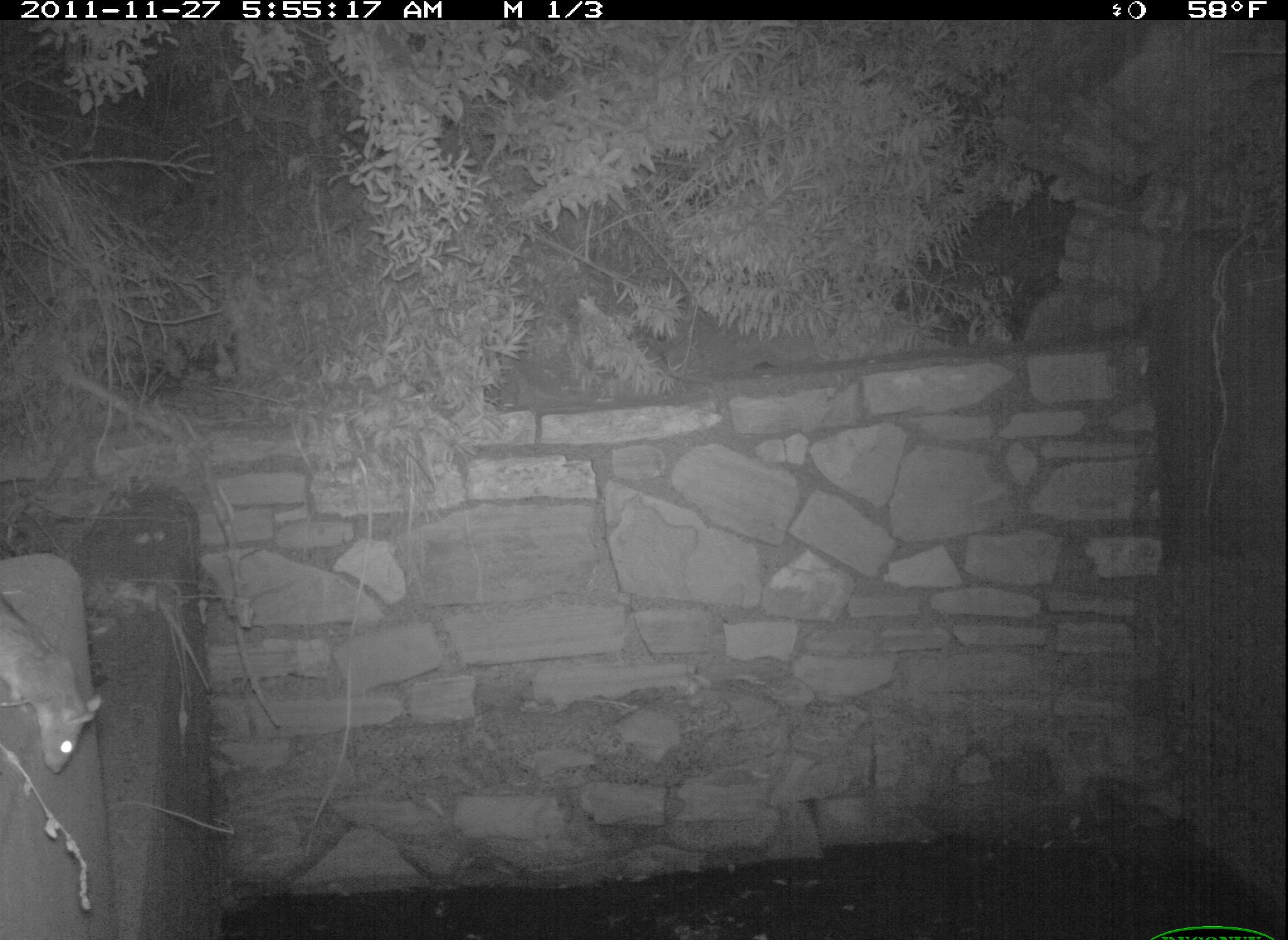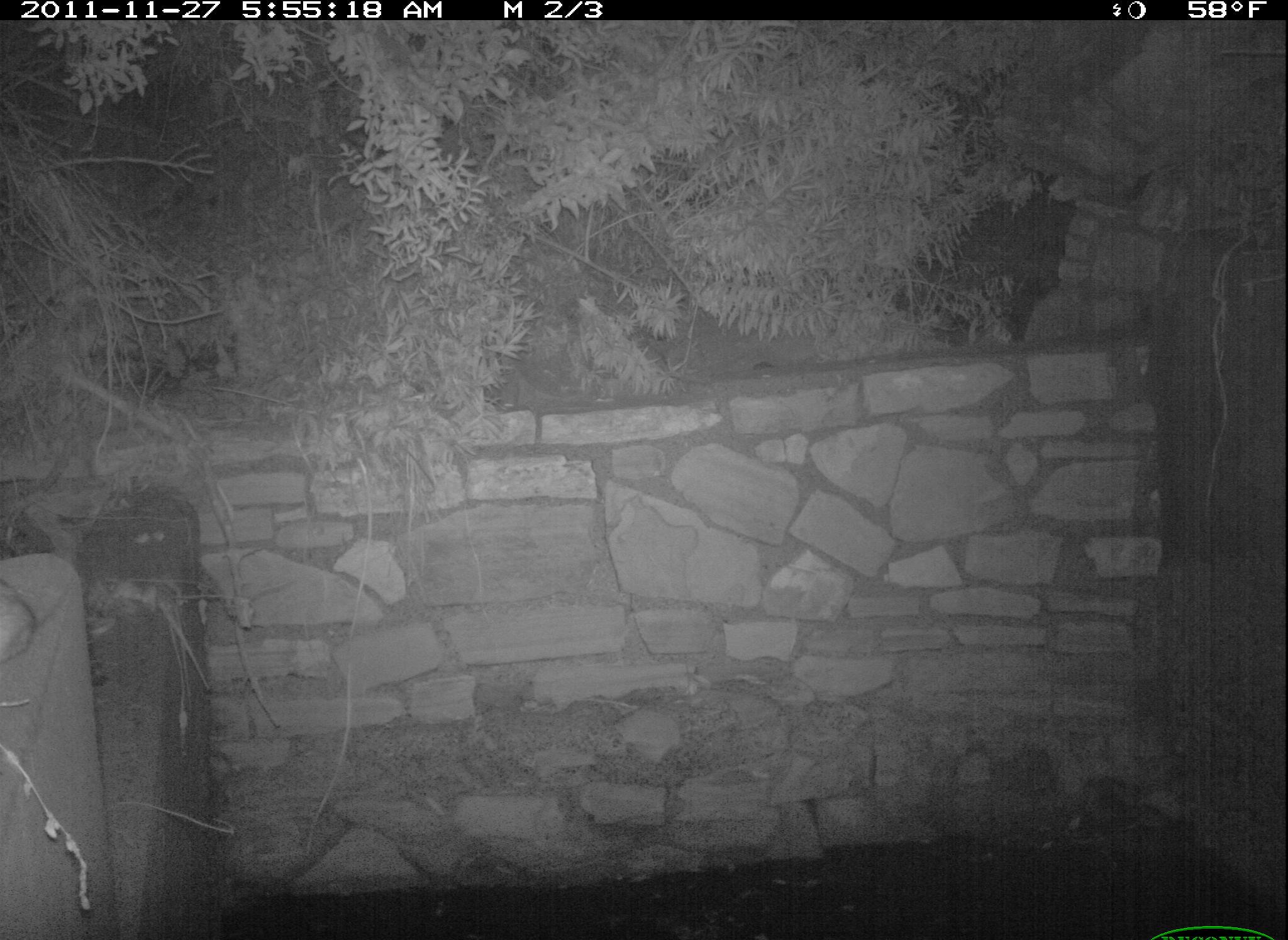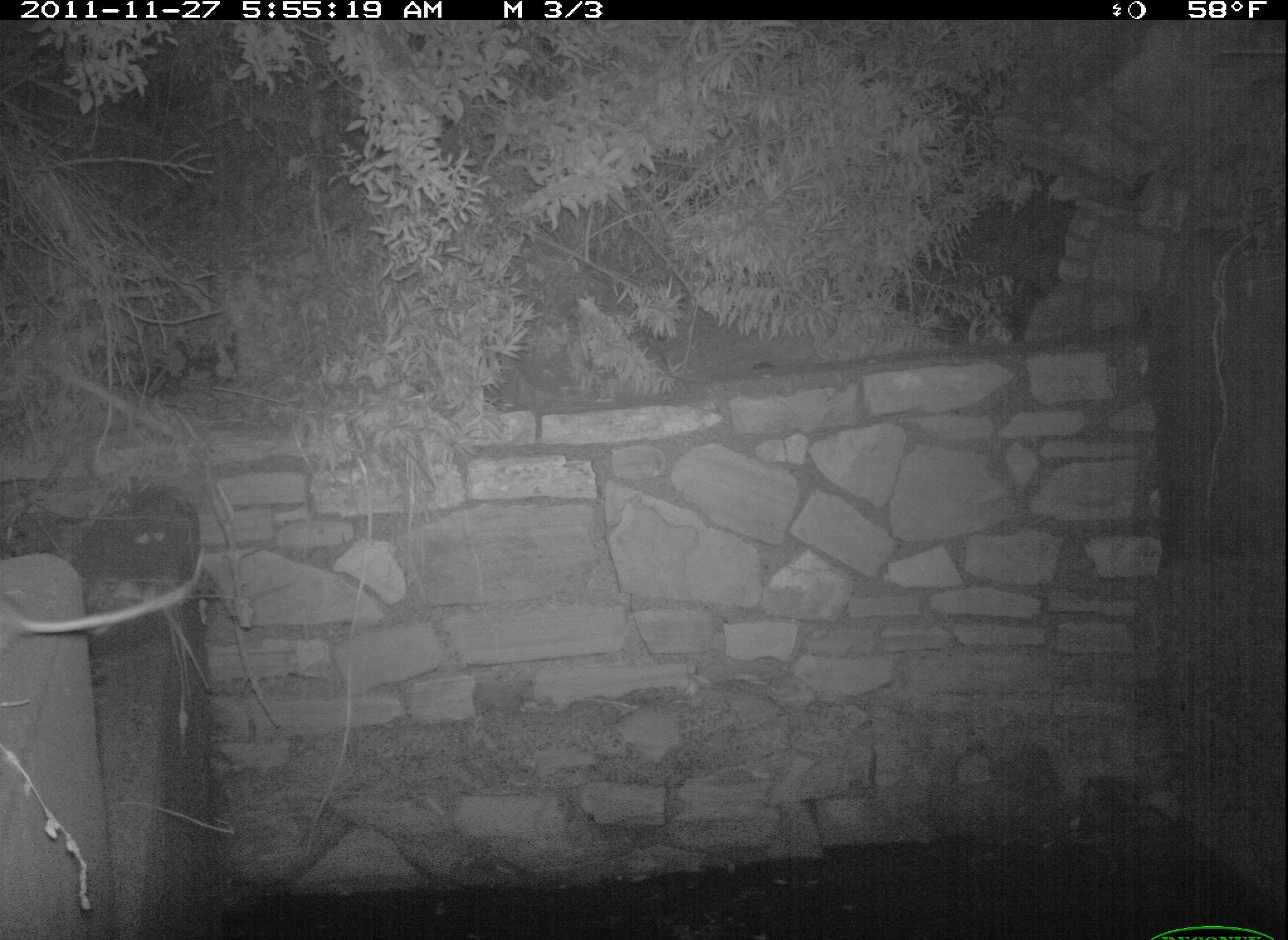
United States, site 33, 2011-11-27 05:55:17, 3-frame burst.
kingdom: Animalia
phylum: Chordata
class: Mammalia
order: Rodentia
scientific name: Rodentia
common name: rodent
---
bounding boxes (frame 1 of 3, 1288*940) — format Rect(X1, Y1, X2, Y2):
rodent: Rect(2, 581, 119, 804)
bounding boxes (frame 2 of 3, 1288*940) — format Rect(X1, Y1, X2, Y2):
rodent: Rect(2, 578, 56, 670)